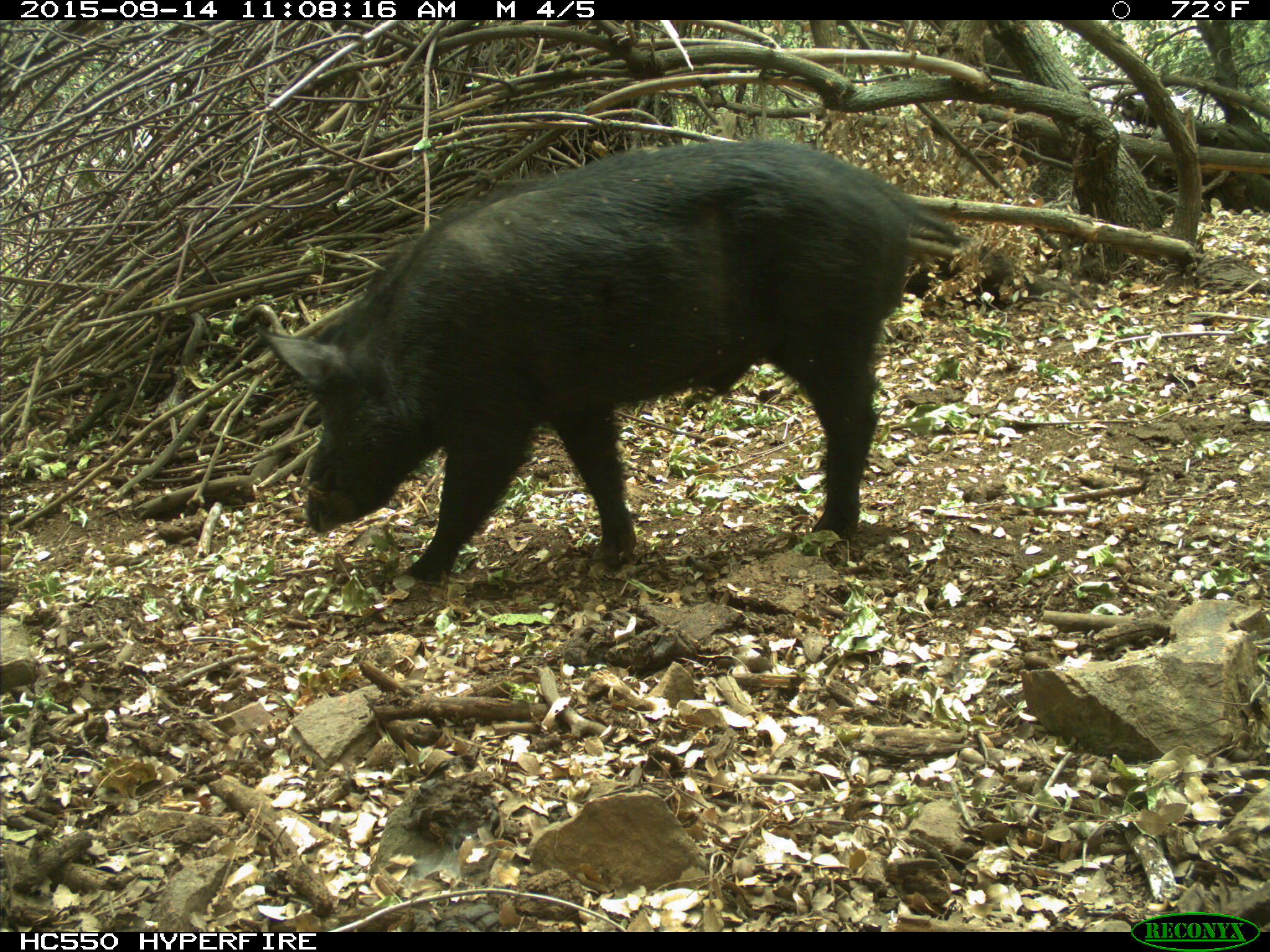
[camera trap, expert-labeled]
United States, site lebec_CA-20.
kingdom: Animalia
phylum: Chordata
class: Mammalia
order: Artiodactyla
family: Suidae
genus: Sus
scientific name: Sus scrofa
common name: wild boar